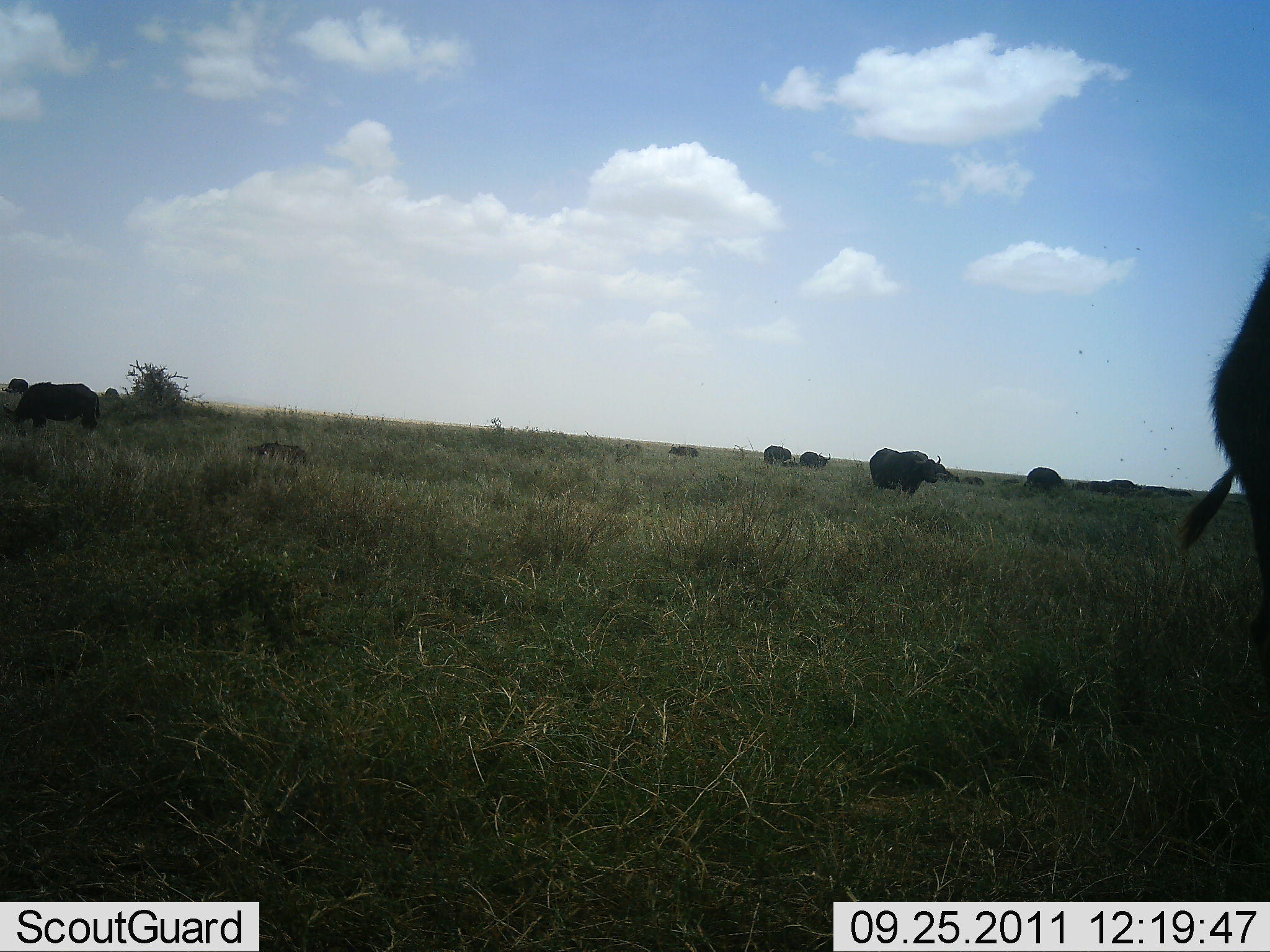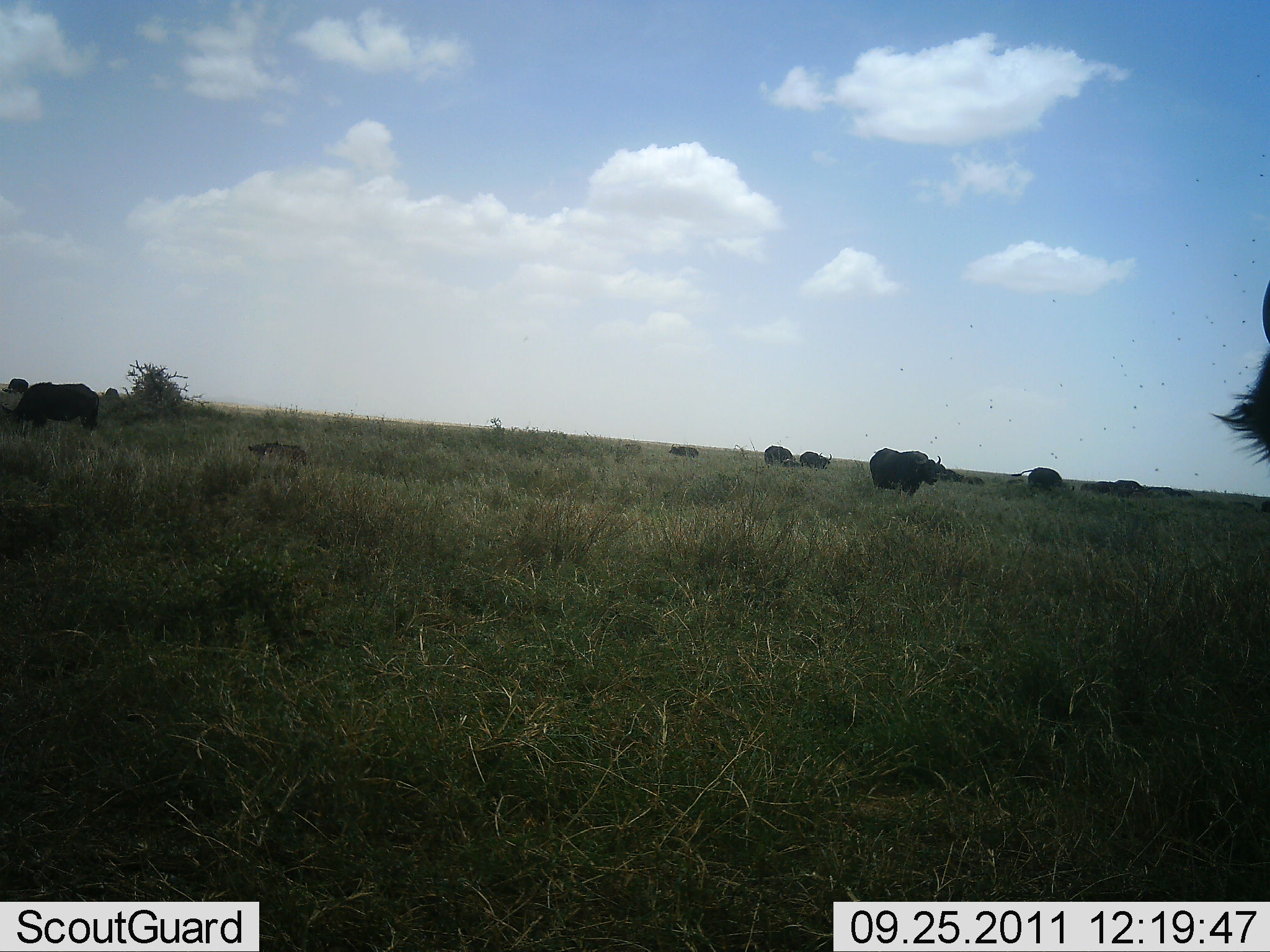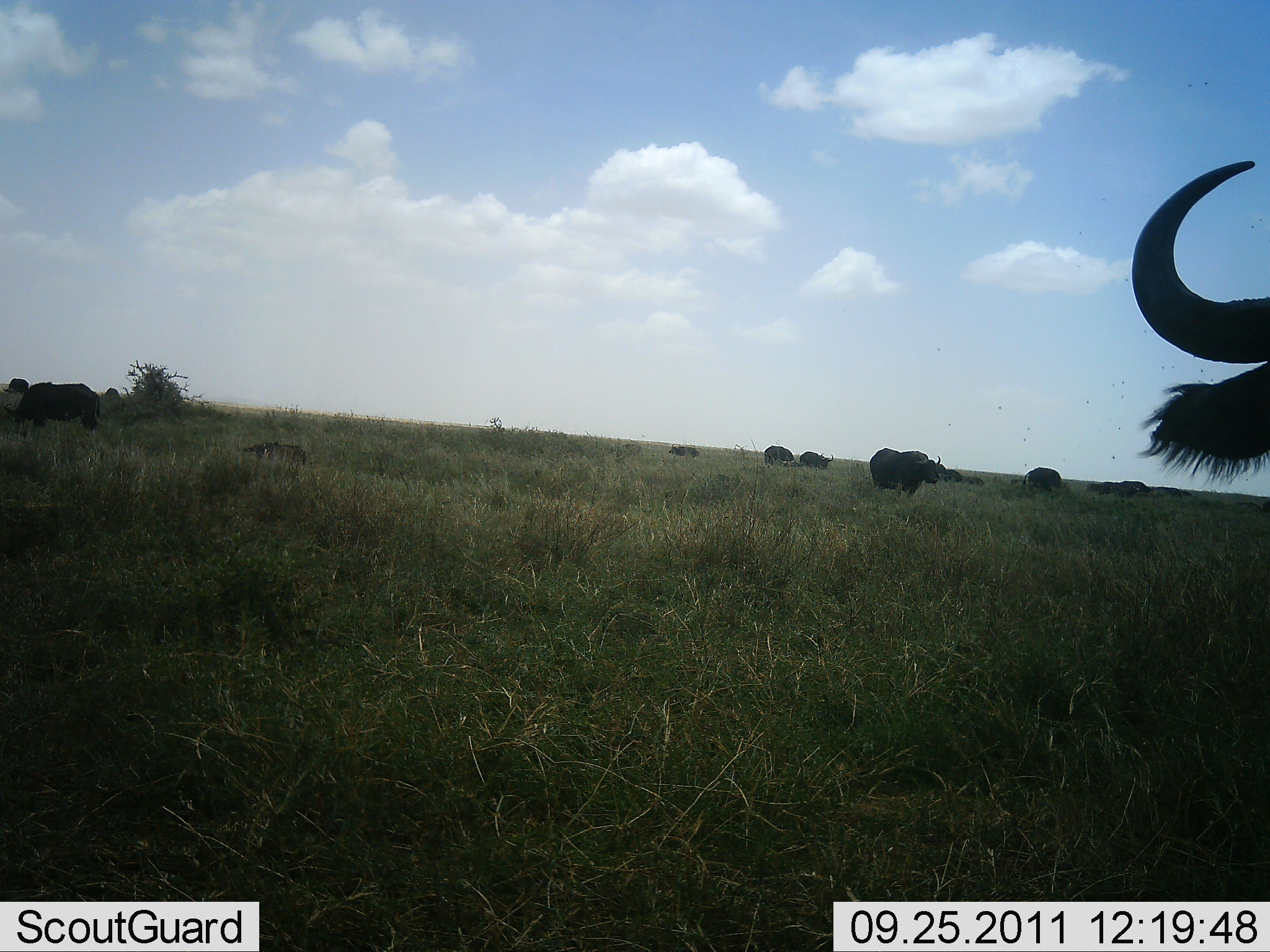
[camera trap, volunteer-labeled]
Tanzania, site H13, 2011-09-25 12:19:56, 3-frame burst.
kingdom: Animalia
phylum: Chordata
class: Mammalia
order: Artiodactyla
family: Bovidae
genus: Syncerus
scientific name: Syncerus caffer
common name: cape buffalo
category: buffalo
Buffalo (cape buffalo) (Syncerus caffer), count 9. Behavior (volunteer vote fractions): standing 86%, resting 29%, moving 14%, interacting 0%. Young present (vote fraction): 0%. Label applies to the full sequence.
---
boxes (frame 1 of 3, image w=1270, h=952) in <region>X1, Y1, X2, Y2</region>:
animal: <region>1179, 250, 1268, 668</region>; <region>1, 380, 101, 432</region>; <region>869, 448, 942, 499</region>; <region>245, 439, 309, 478</region>; <region>1024, 467, 1067, 495</region>; <region>763, 445, 798, 469</region>; <region>798, 451, 832, 472</region>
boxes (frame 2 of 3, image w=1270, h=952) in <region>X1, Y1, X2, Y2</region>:
animal: <region>1210, 278, 1270, 472</region>; <region>869, 448, 942, 498</region>; <region>1011, 467, 1063, 500</region>; <region>799, 451, 832, 472</region>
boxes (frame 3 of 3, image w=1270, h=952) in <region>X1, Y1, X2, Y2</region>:
animal: <region>1132, 160, 1270, 484</region>; <region>2, 381, 102, 438</region>; <region>869, 448, 941, 499</region>; <region>242, 441, 308, 466</region>; <region>1023, 467, 1062, 491</region>; <region>764, 445, 795, 469</region>